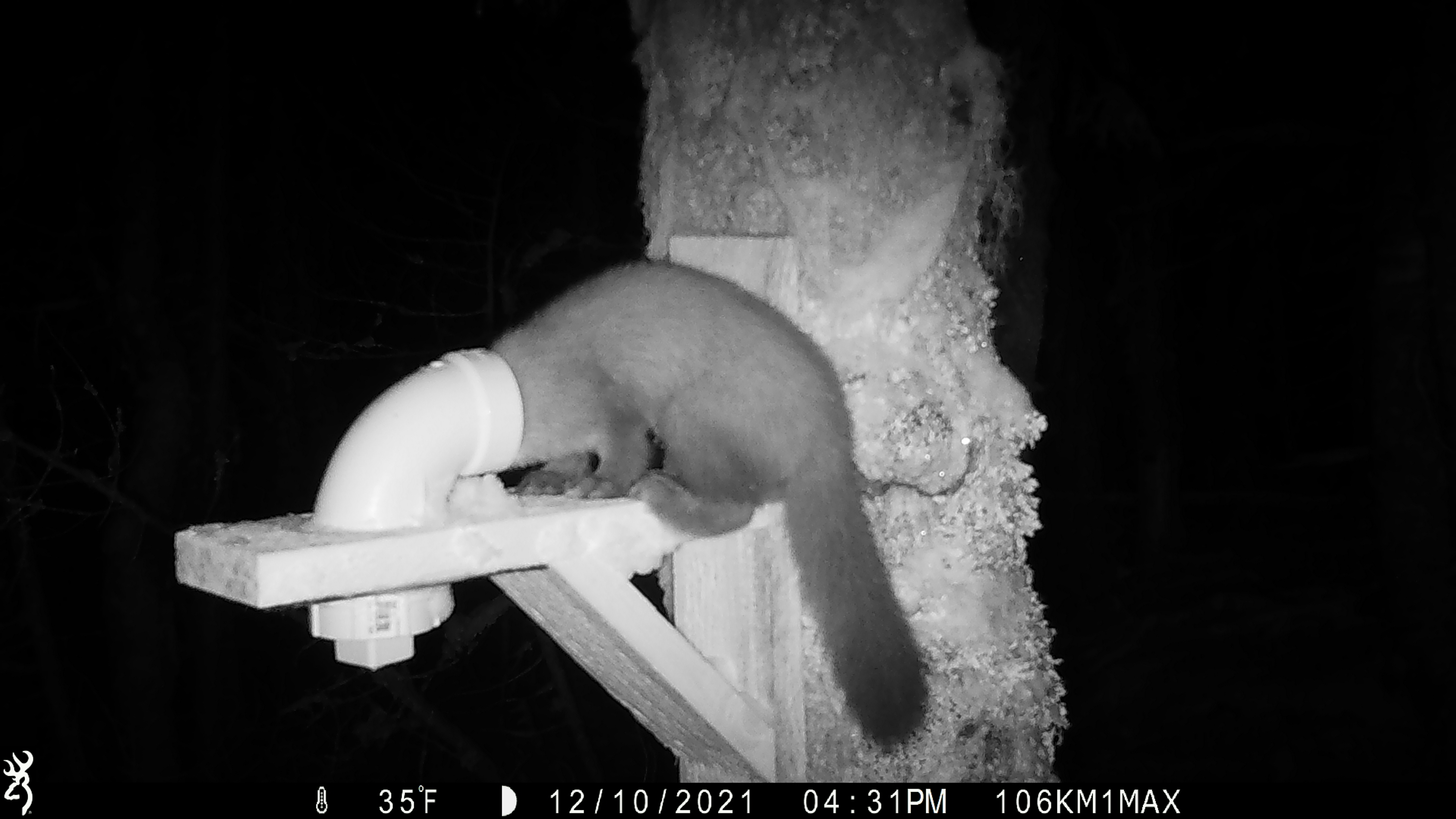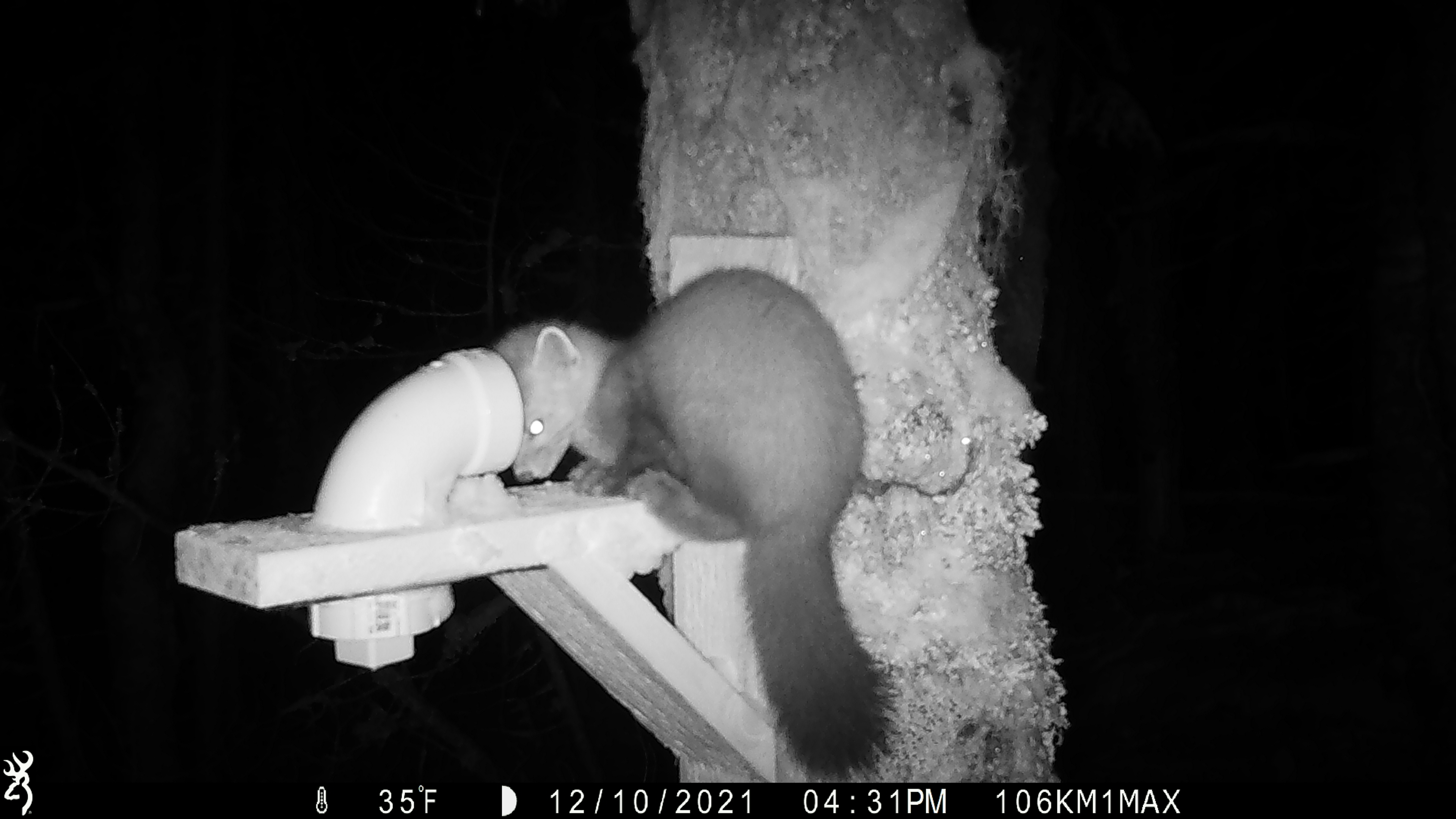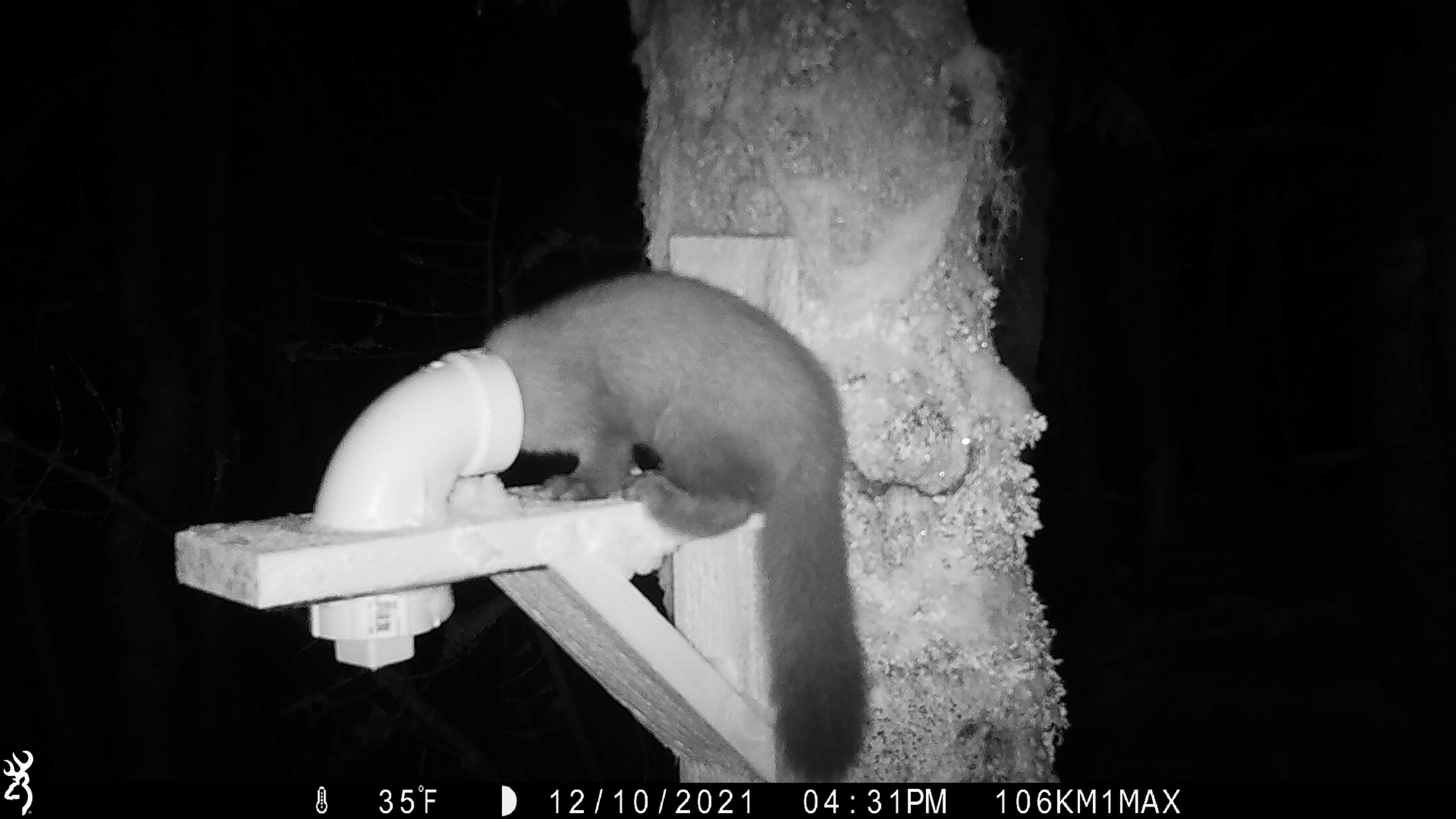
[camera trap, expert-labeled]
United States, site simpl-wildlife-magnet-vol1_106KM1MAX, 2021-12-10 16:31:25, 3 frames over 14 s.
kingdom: Animalia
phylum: Chordata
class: Mammalia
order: Carnivora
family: Mustelidae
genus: Martes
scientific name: Martes americana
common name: american marten